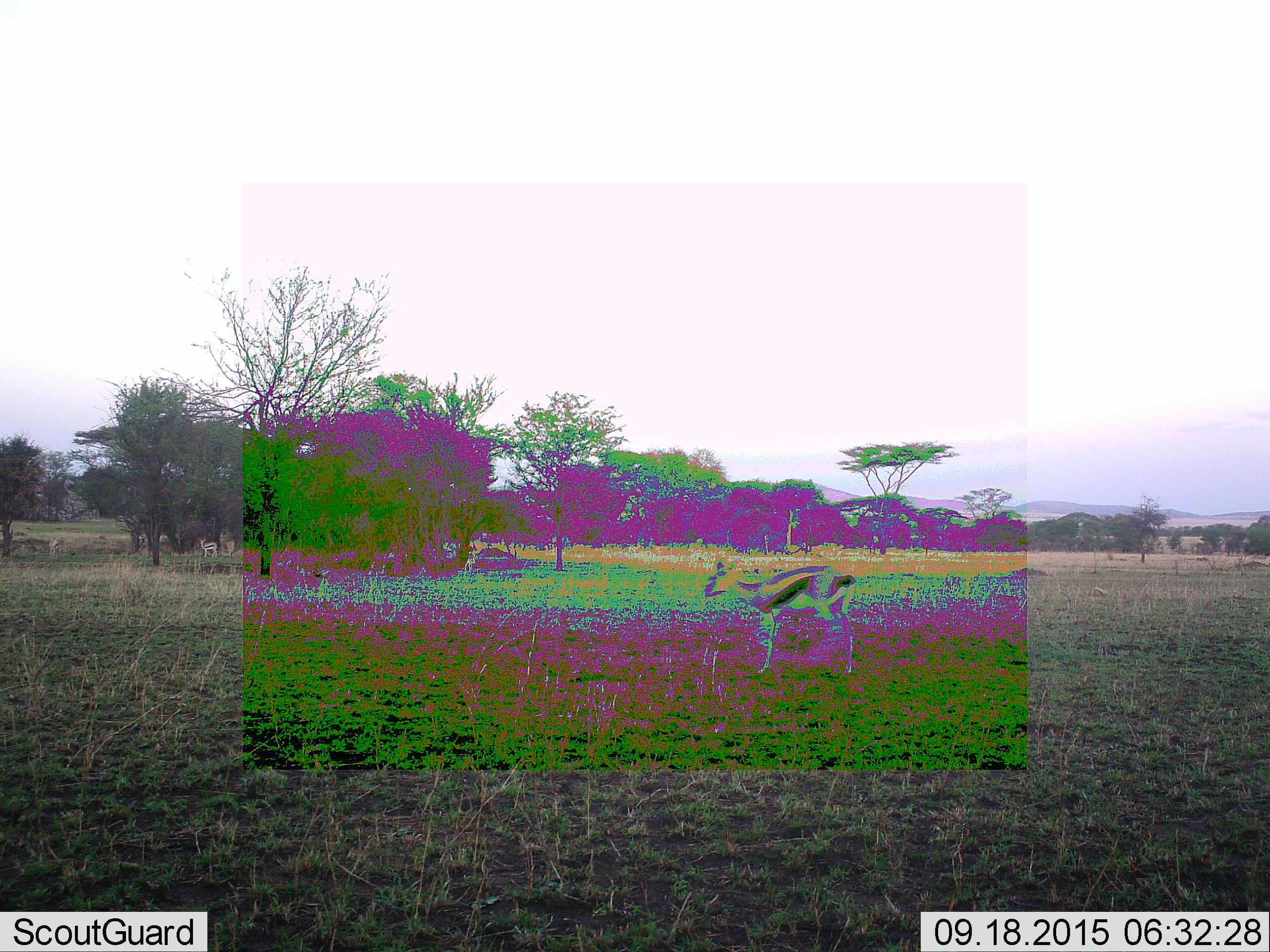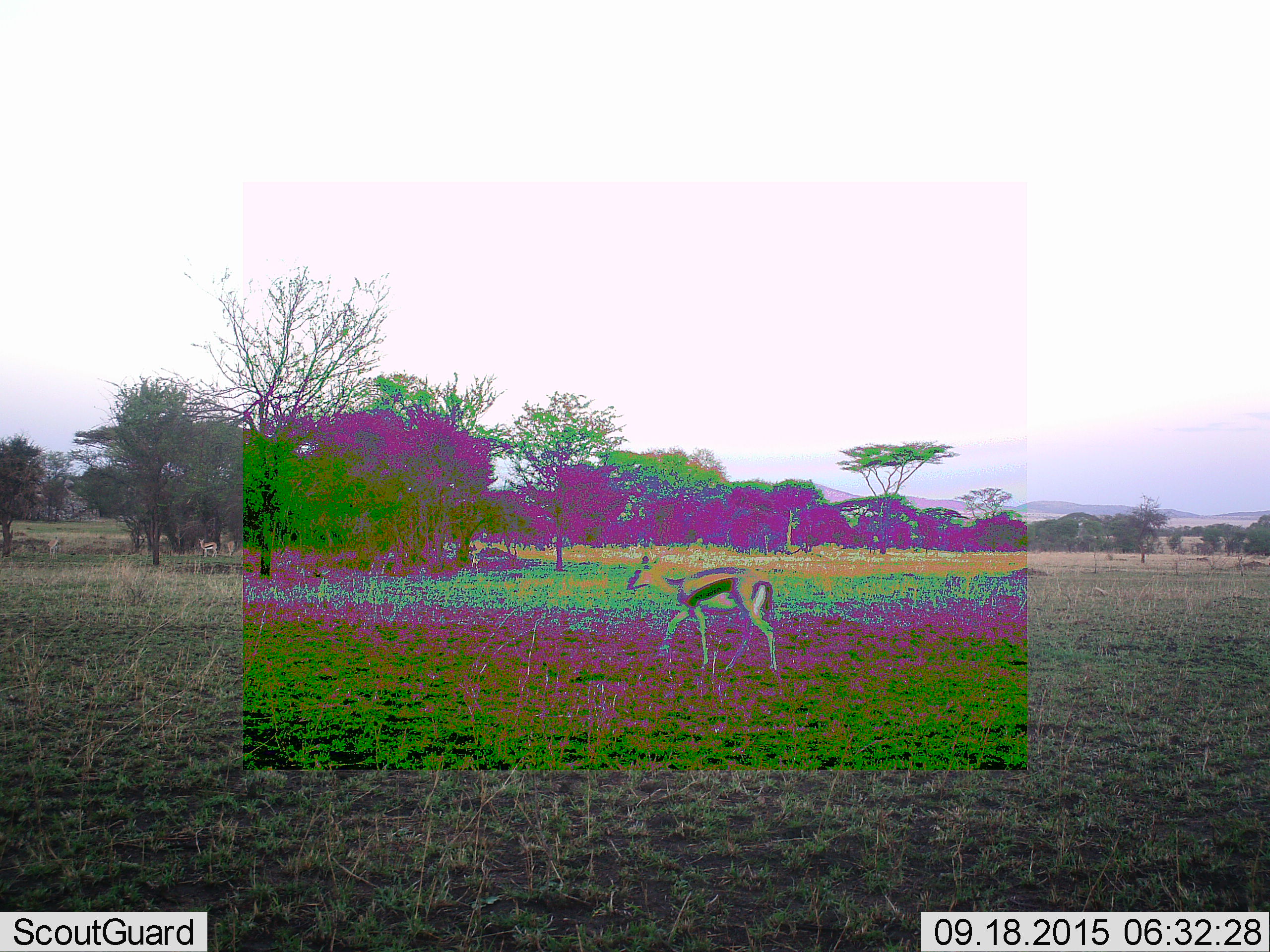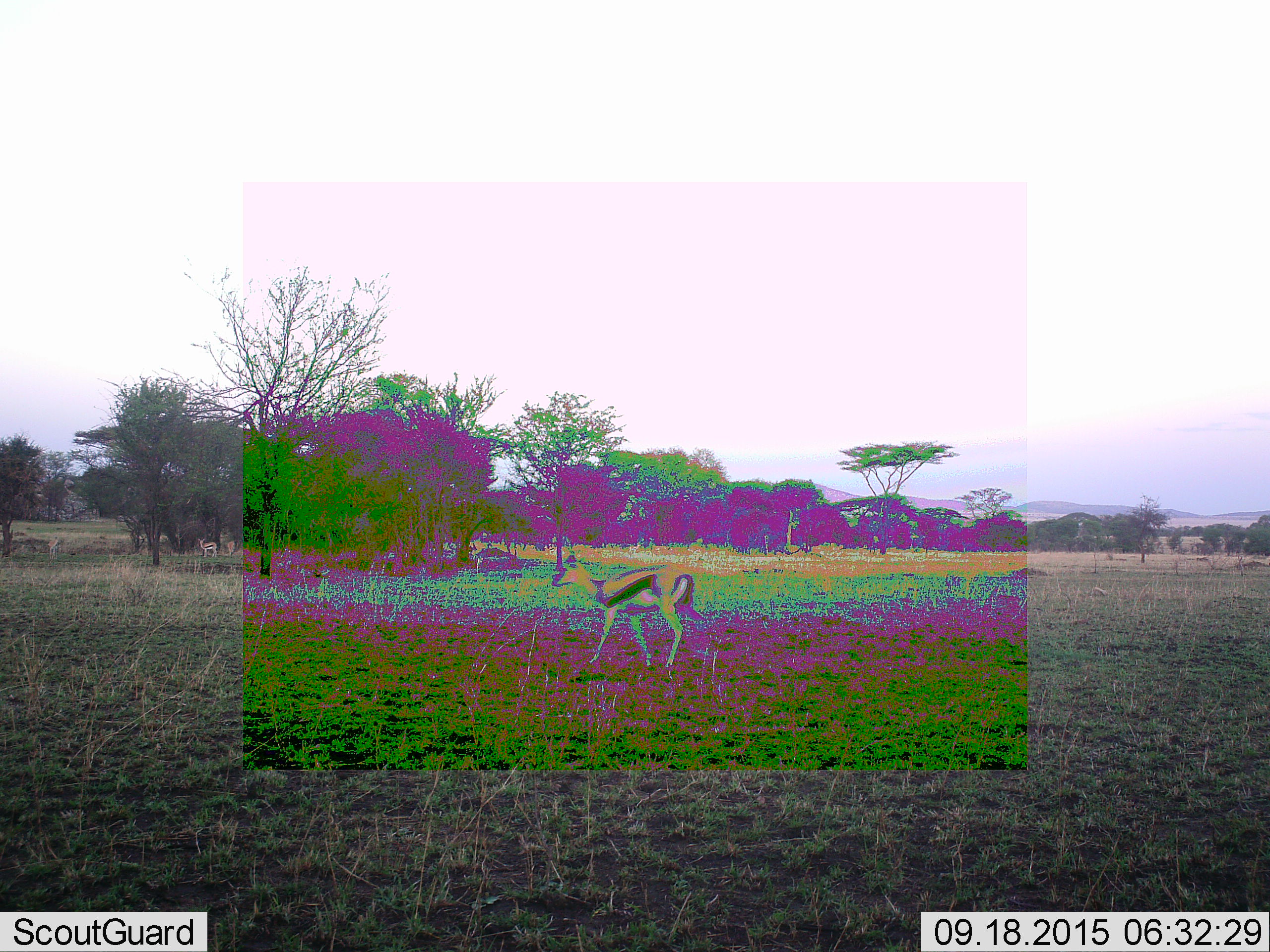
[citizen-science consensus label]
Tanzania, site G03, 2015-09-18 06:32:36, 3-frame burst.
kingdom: Animalia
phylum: Chordata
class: Mammalia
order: Artiodactyla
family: Bovidae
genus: Eudorcas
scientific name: Eudorcas thomsonii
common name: thomson's gazelle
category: gazellethomsons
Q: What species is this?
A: Gazellethomsons (thomson's gazelle) (Eudorcas thomsonii).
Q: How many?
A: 4.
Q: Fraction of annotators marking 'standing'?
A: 79%.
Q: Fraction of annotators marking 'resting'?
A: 0%.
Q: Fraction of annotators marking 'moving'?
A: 86%.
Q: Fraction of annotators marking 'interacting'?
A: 0%.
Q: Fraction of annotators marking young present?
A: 7%.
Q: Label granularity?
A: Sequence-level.